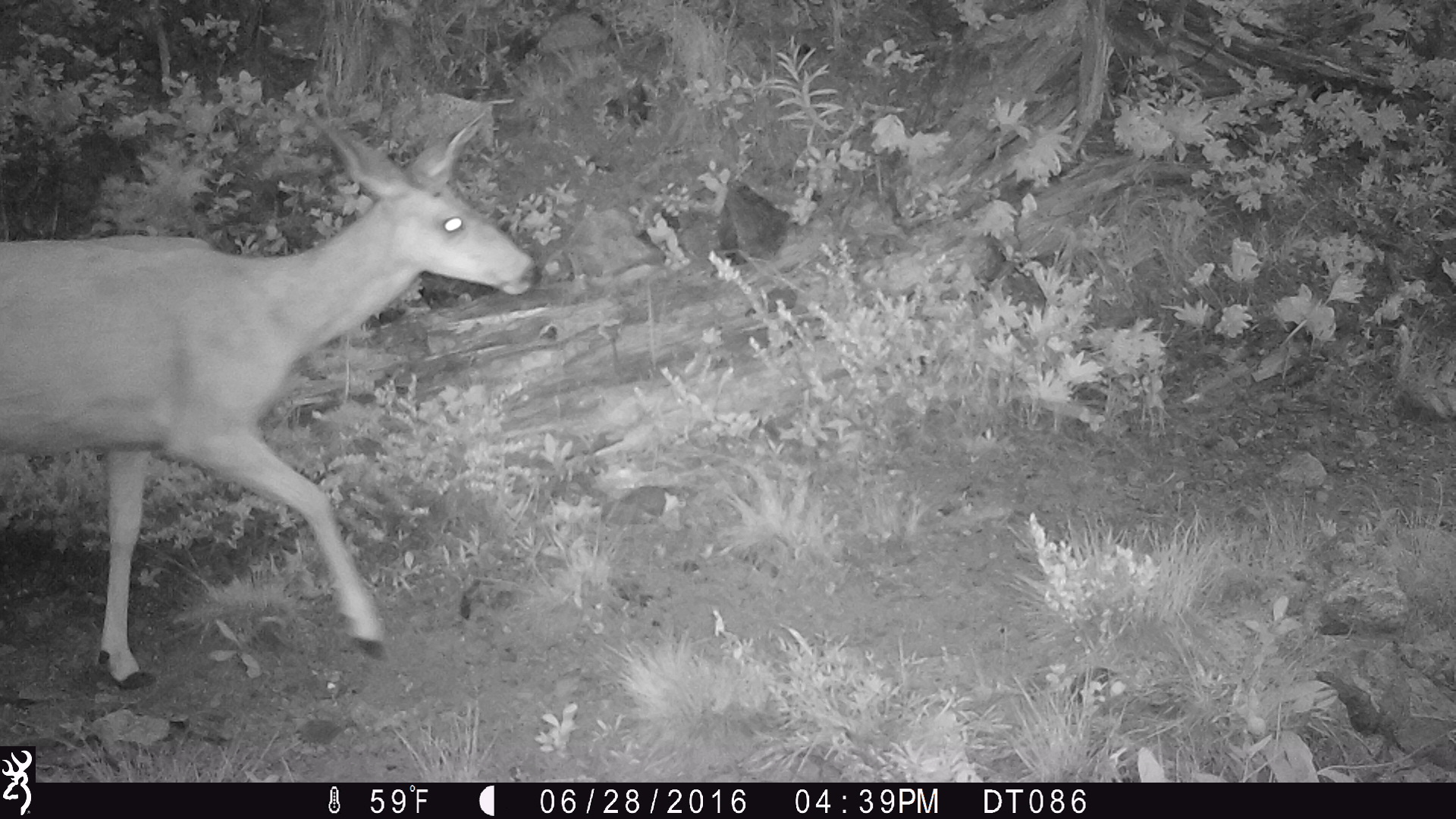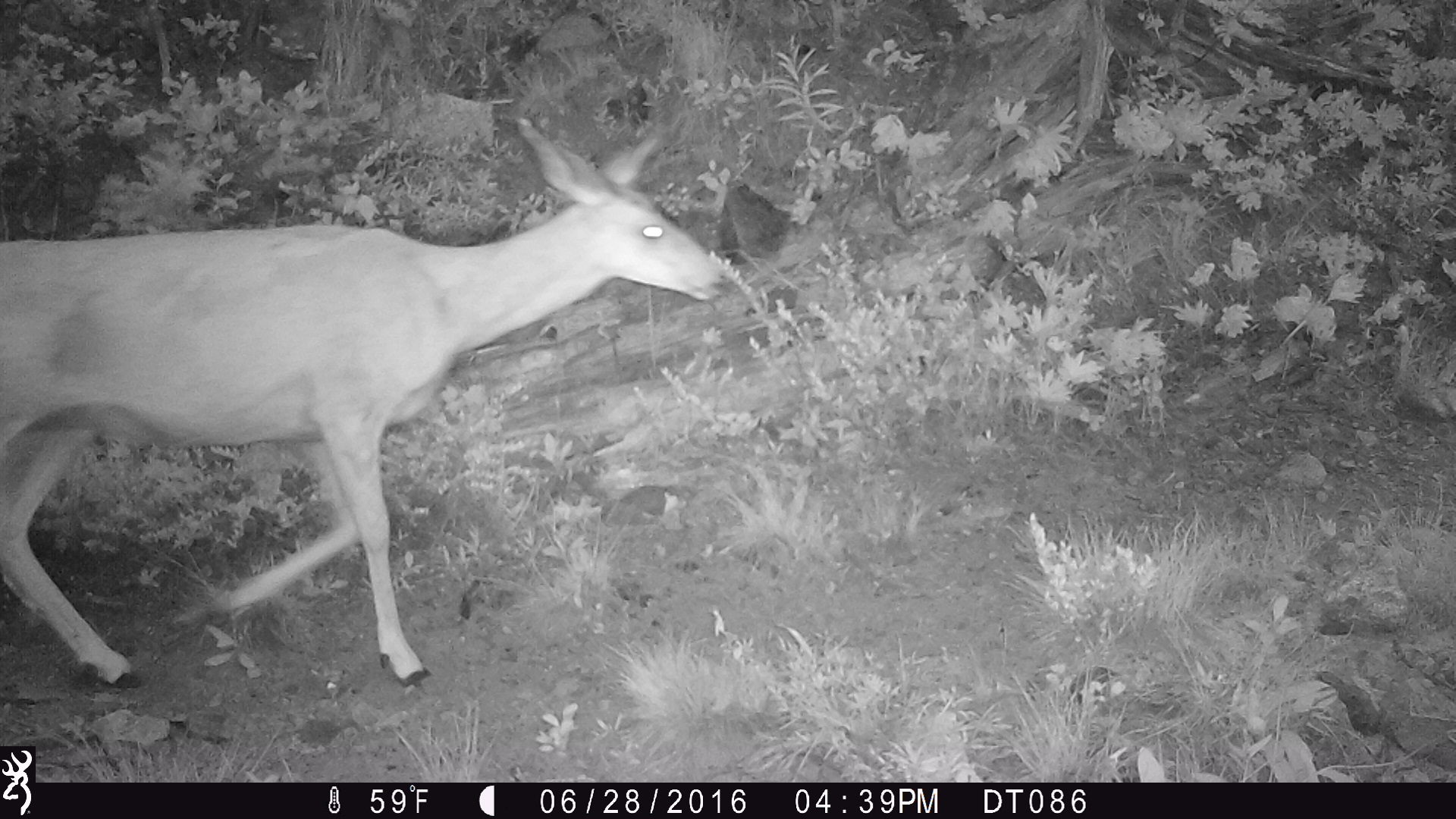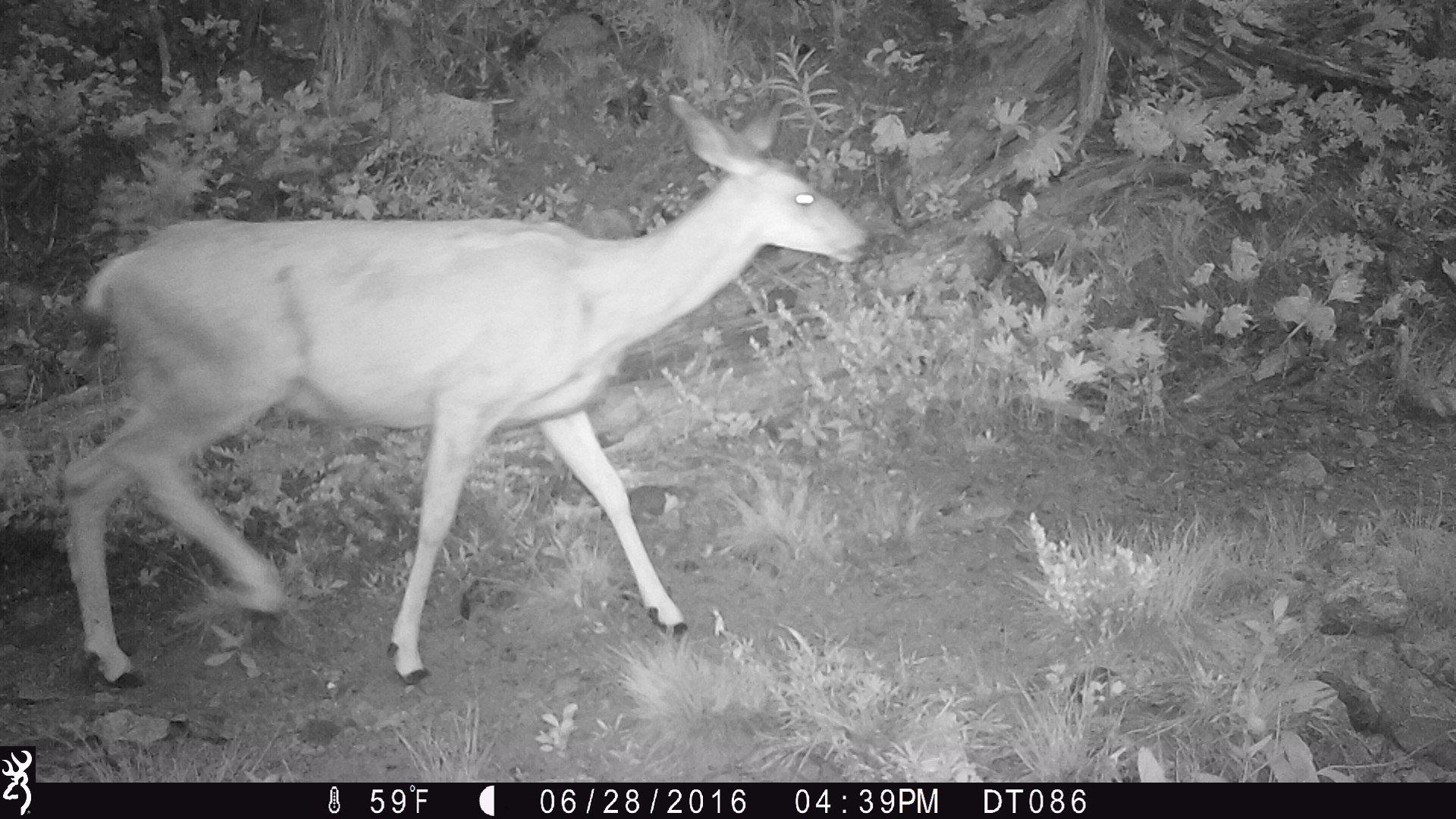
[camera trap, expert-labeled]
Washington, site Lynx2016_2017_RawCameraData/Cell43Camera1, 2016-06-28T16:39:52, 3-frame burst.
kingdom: Animalia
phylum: Chordata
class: Mammalia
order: Artiodactyla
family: Cervidae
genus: Odocoileus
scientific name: Odocoileus hemionus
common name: mule deer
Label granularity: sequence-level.